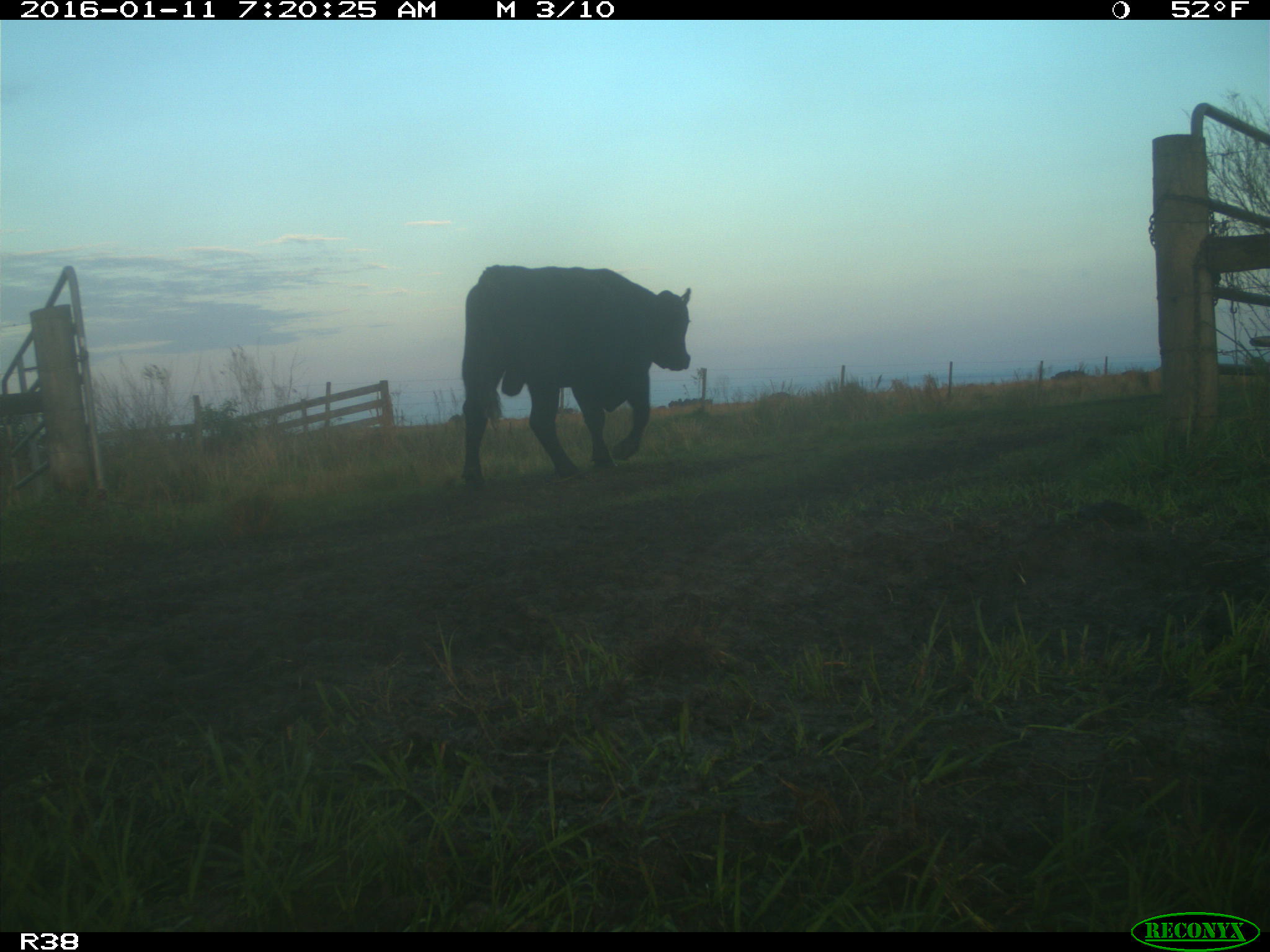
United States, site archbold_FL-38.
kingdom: Animalia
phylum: Chordata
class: Mammalia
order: Artiodactyla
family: Bovidae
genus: Bos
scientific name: Bos taurus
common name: domestic cow